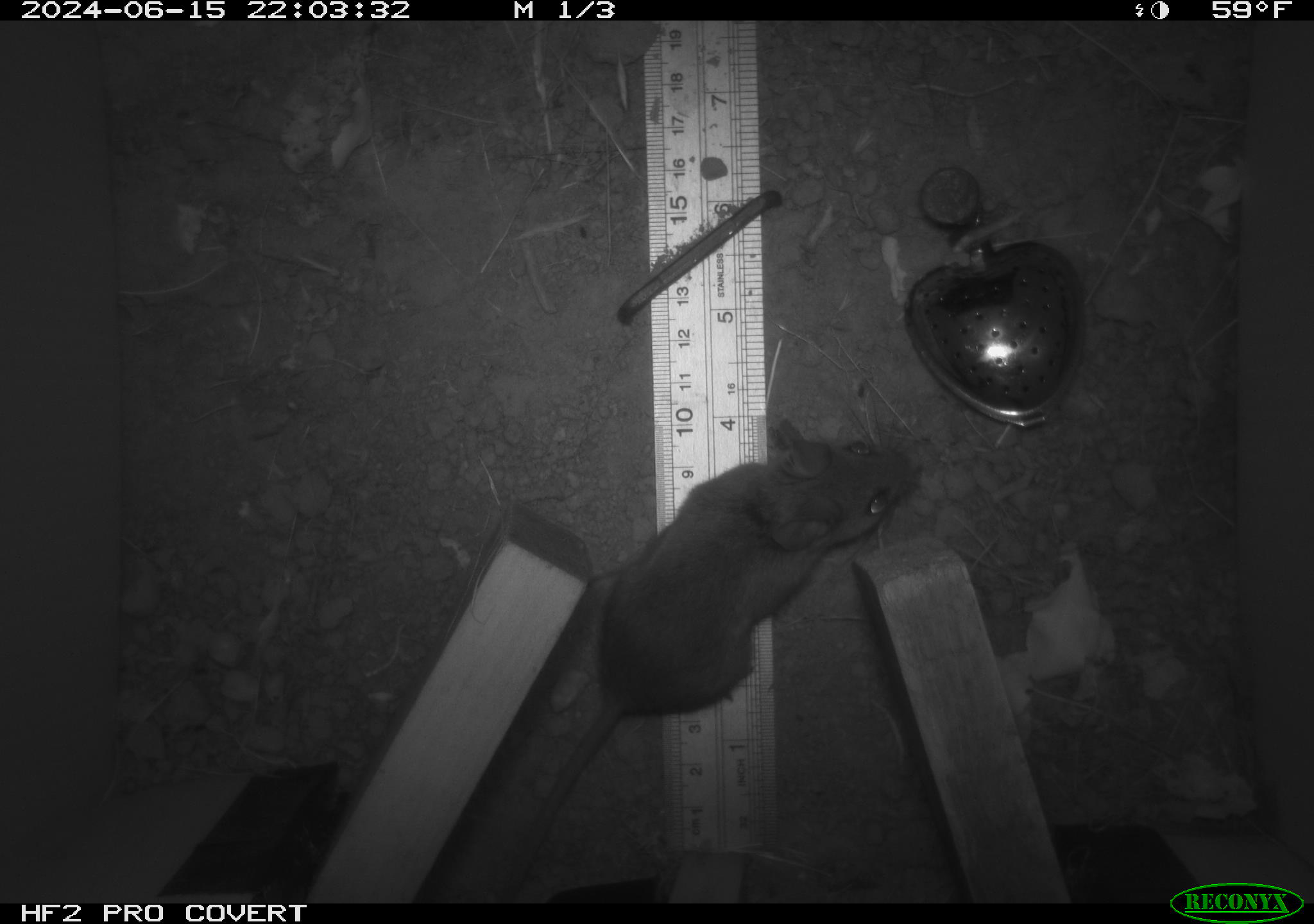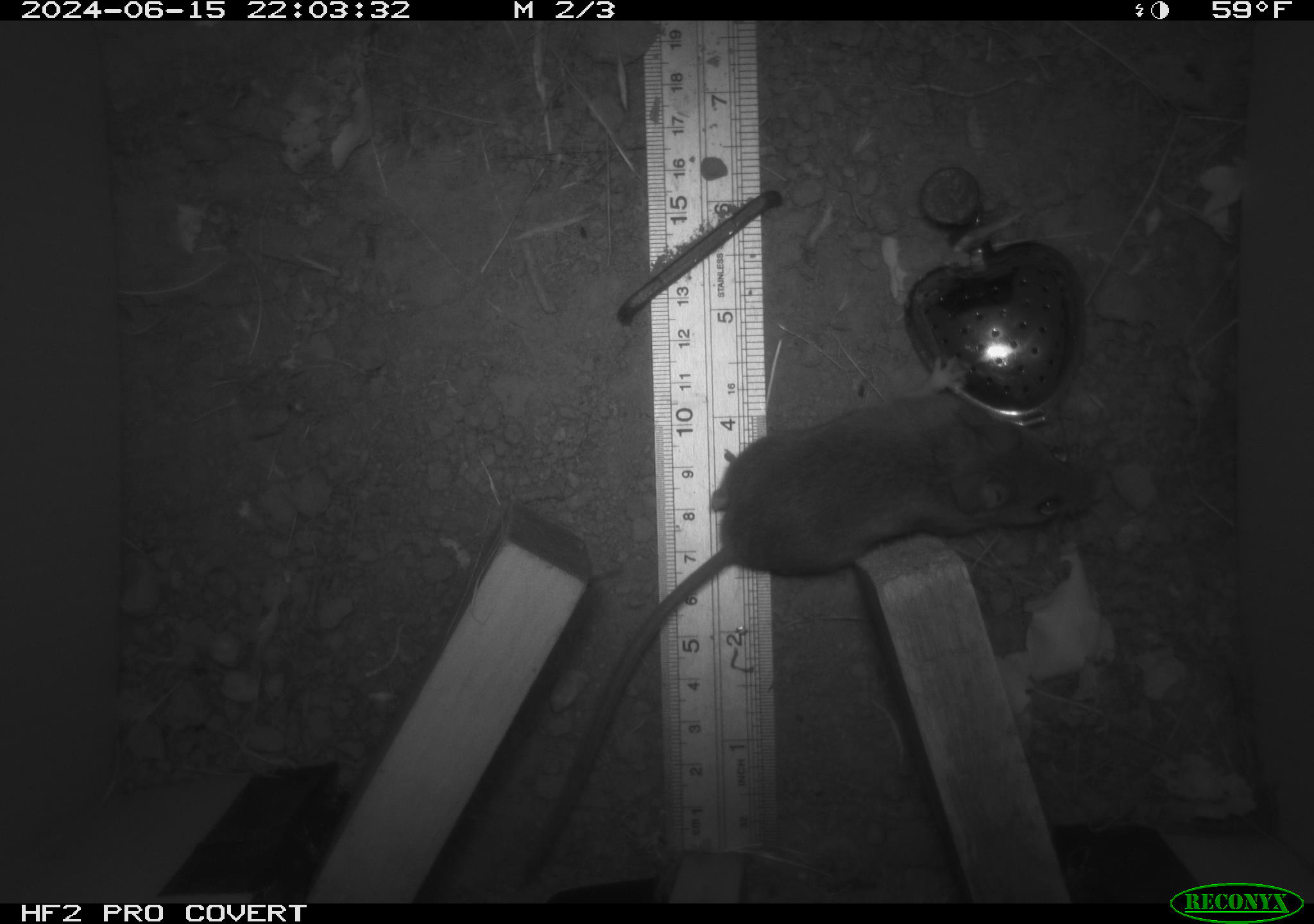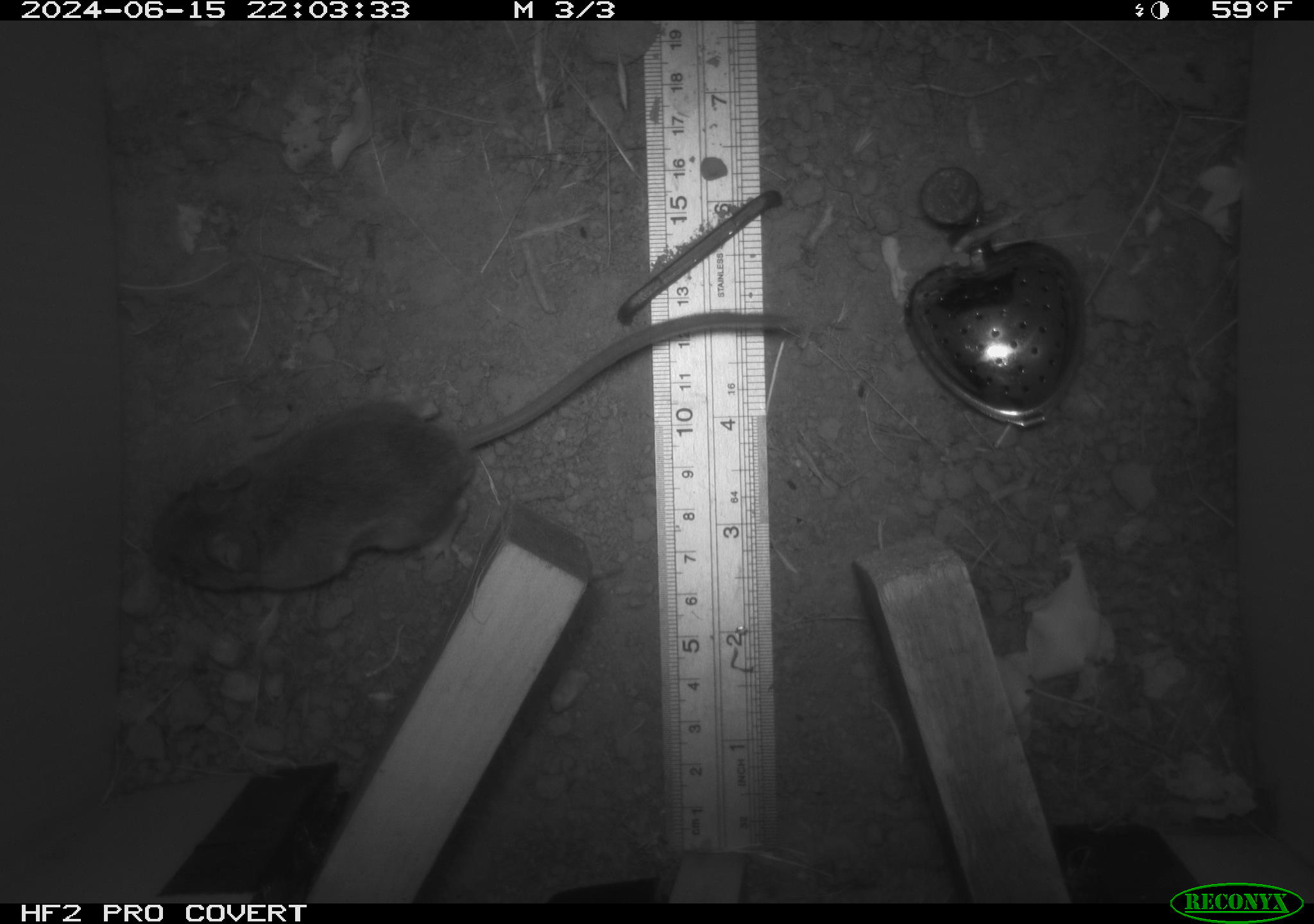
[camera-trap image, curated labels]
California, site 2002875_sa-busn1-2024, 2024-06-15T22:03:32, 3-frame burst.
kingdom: Animalia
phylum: Chordata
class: Mammalia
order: Rodentia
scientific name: Rodentia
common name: rodent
Rodent (Rodentia).